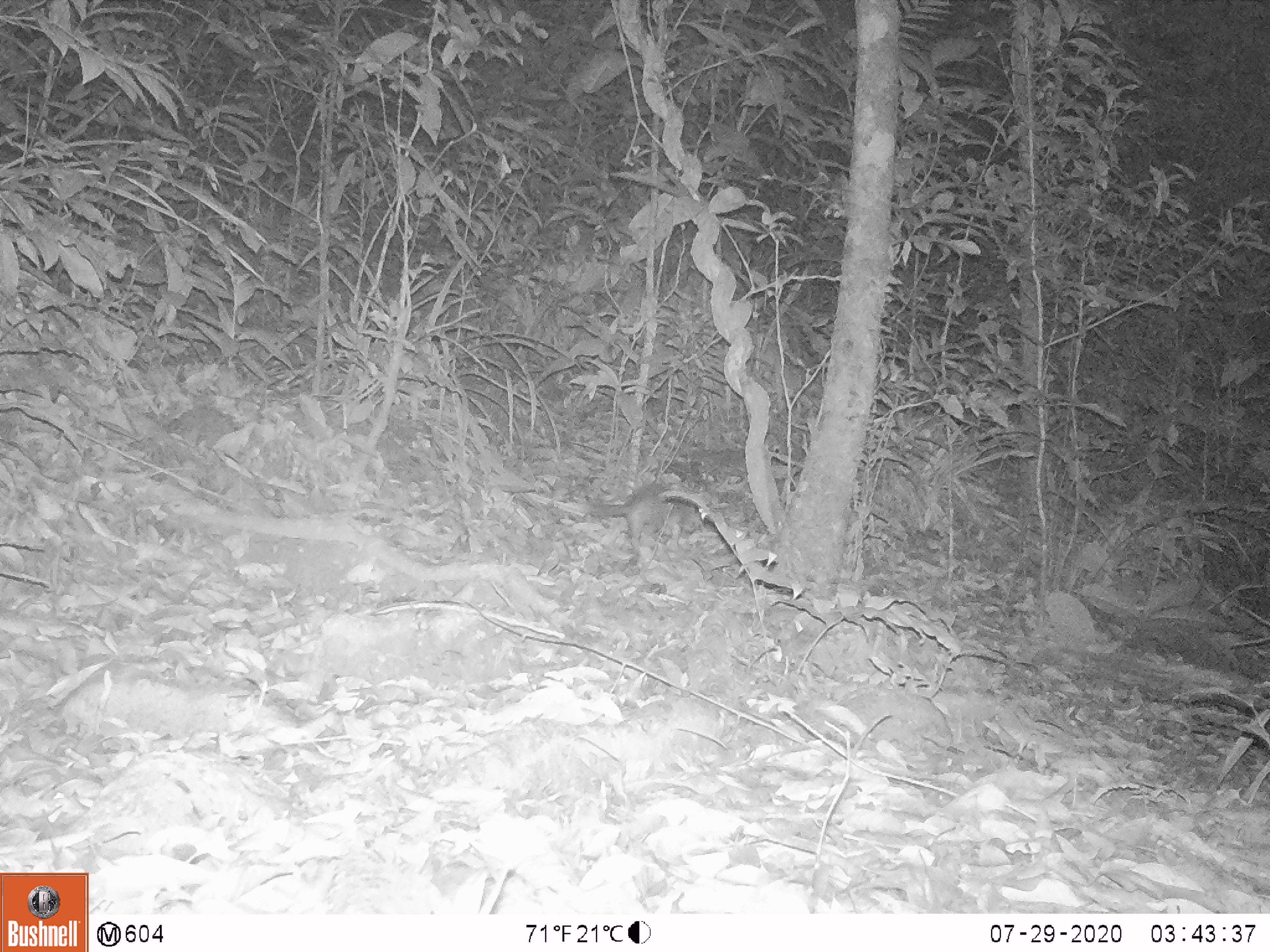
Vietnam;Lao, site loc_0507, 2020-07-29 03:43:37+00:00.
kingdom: Animalia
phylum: Chordata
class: Mammalia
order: Carnivora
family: Mustelidae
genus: Melogale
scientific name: Melogale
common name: ferret badger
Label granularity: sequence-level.